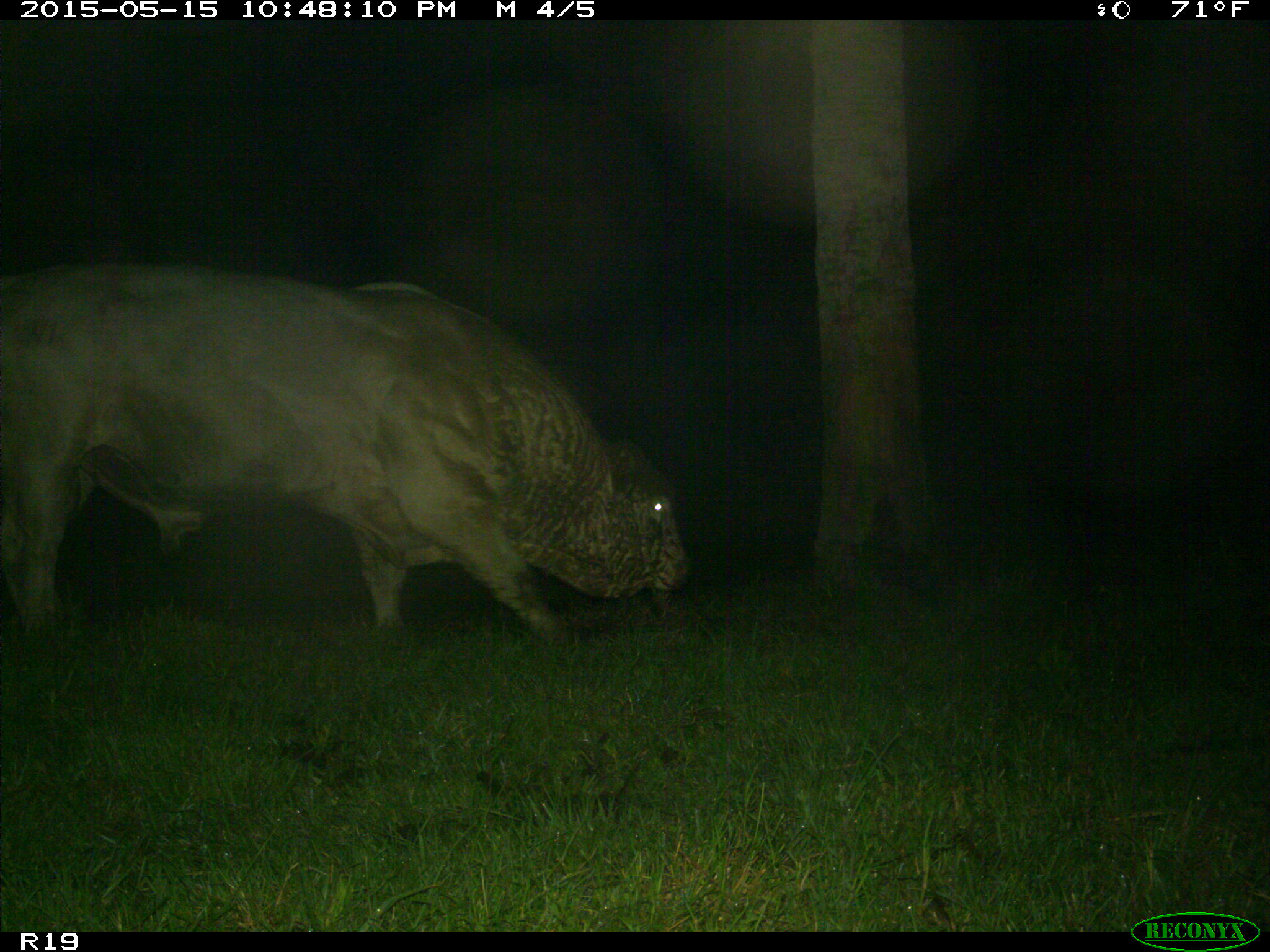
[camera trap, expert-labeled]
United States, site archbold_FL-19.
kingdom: Animalia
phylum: Chordata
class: Mammalia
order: Artiodactyla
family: Bovidae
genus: Bos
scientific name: Bos taurus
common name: domestic cow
Bos taurus (domestic cow).